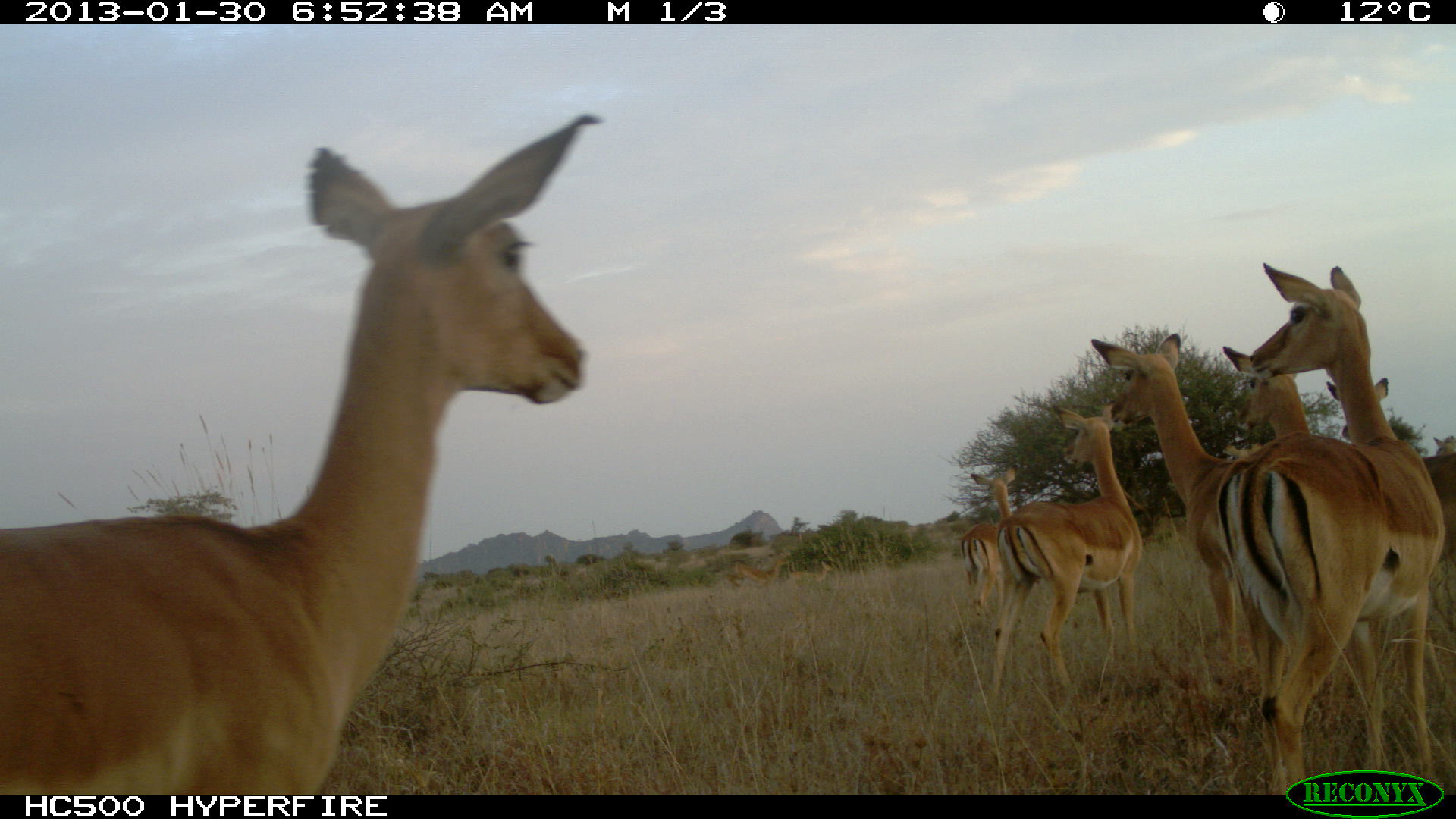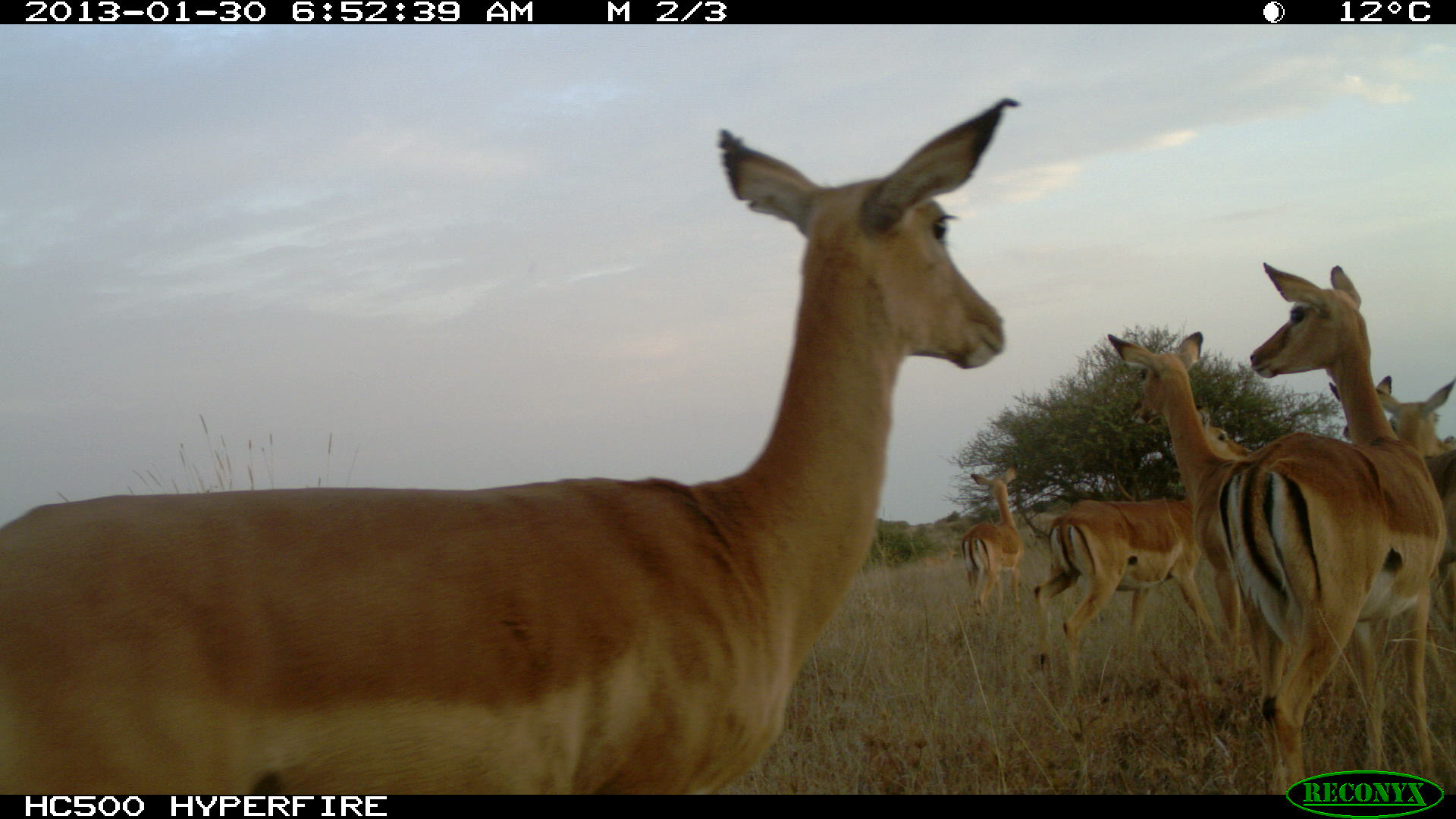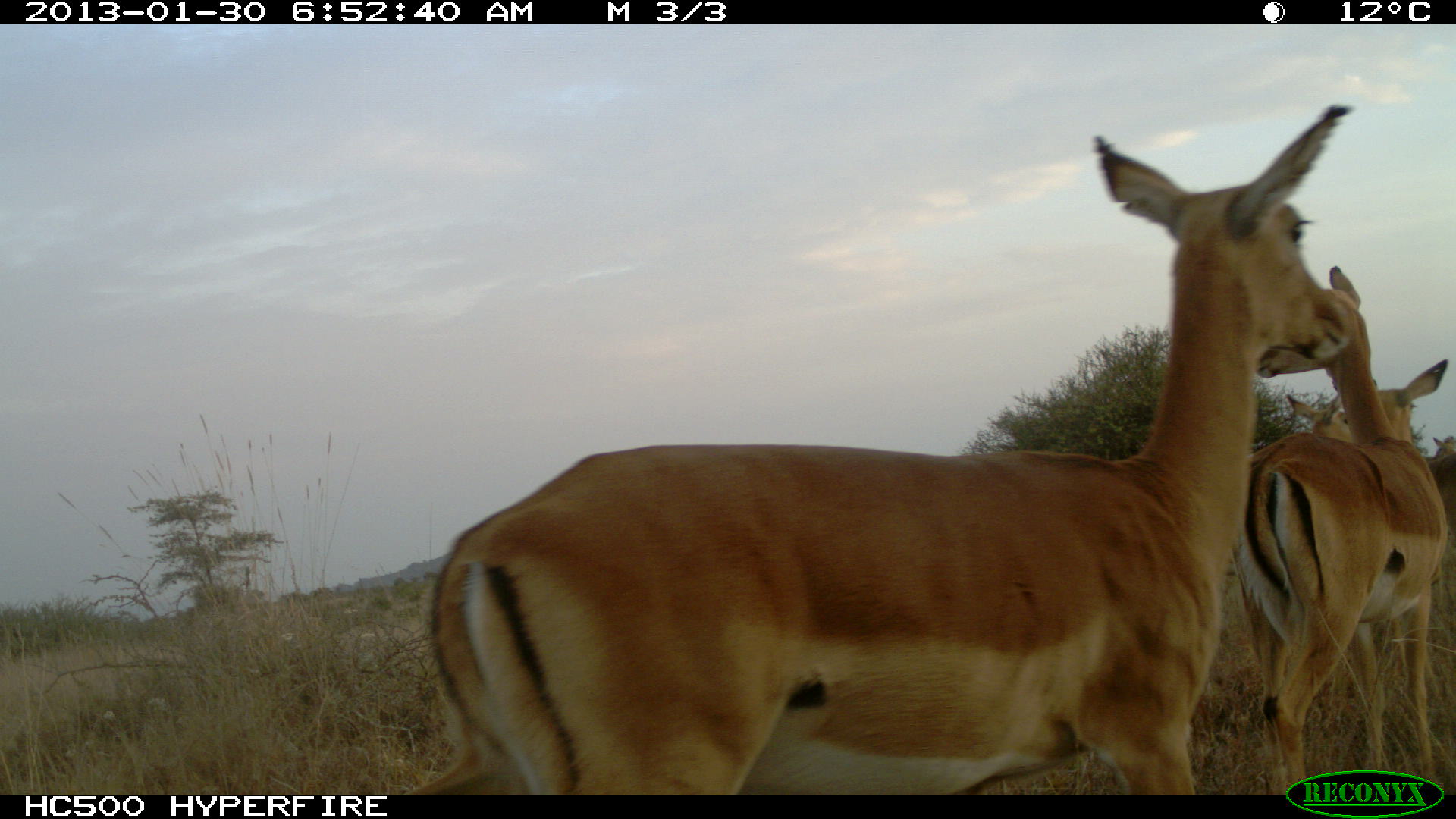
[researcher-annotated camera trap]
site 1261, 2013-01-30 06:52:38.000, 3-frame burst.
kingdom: Animalia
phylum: Chordata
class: Mammalia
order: Artiodactyla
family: Bovidae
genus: Aepyceros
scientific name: Aepyceros melampus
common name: impala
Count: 12.